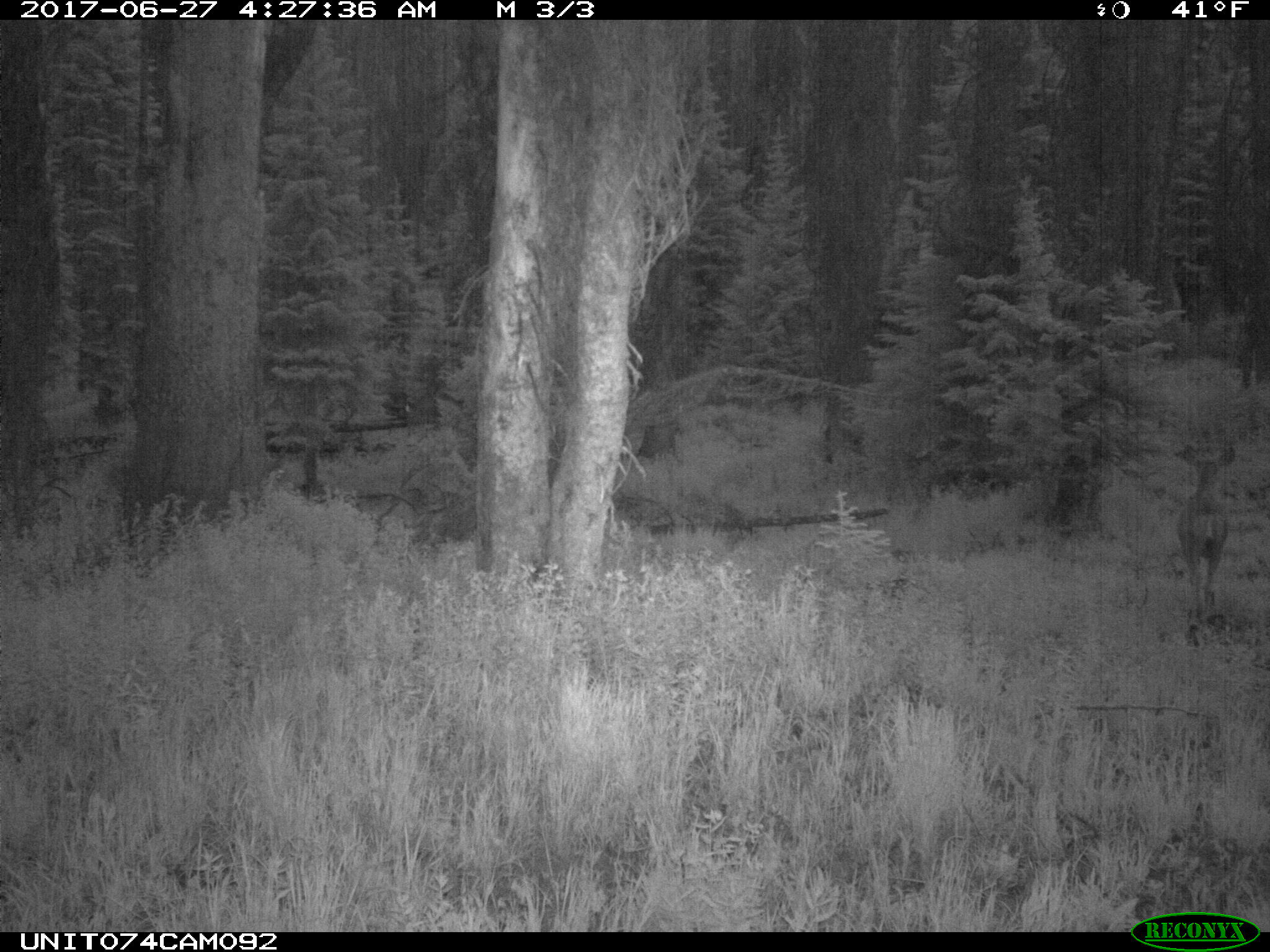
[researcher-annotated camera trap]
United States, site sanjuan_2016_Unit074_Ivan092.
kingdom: Animalia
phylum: Chordata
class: Mammalia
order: Artiodactyla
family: Cervidae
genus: Odocoileus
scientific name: Odocoileus hemionus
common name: mule deer